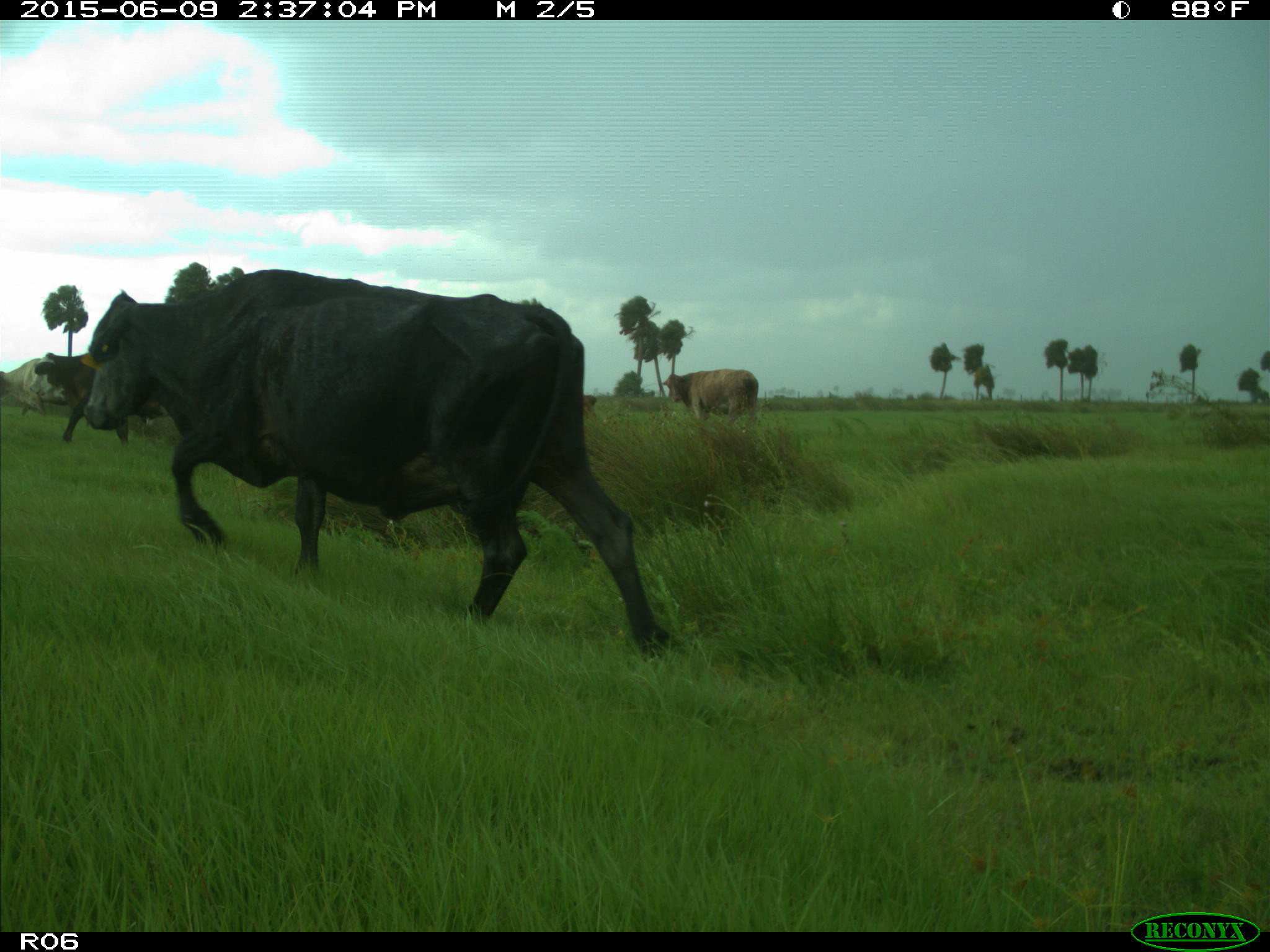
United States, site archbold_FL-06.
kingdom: Animalia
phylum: Chordata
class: Mammalia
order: Artiodactyla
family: Bovidae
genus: Bos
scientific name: Bos taurus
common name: domestic cow